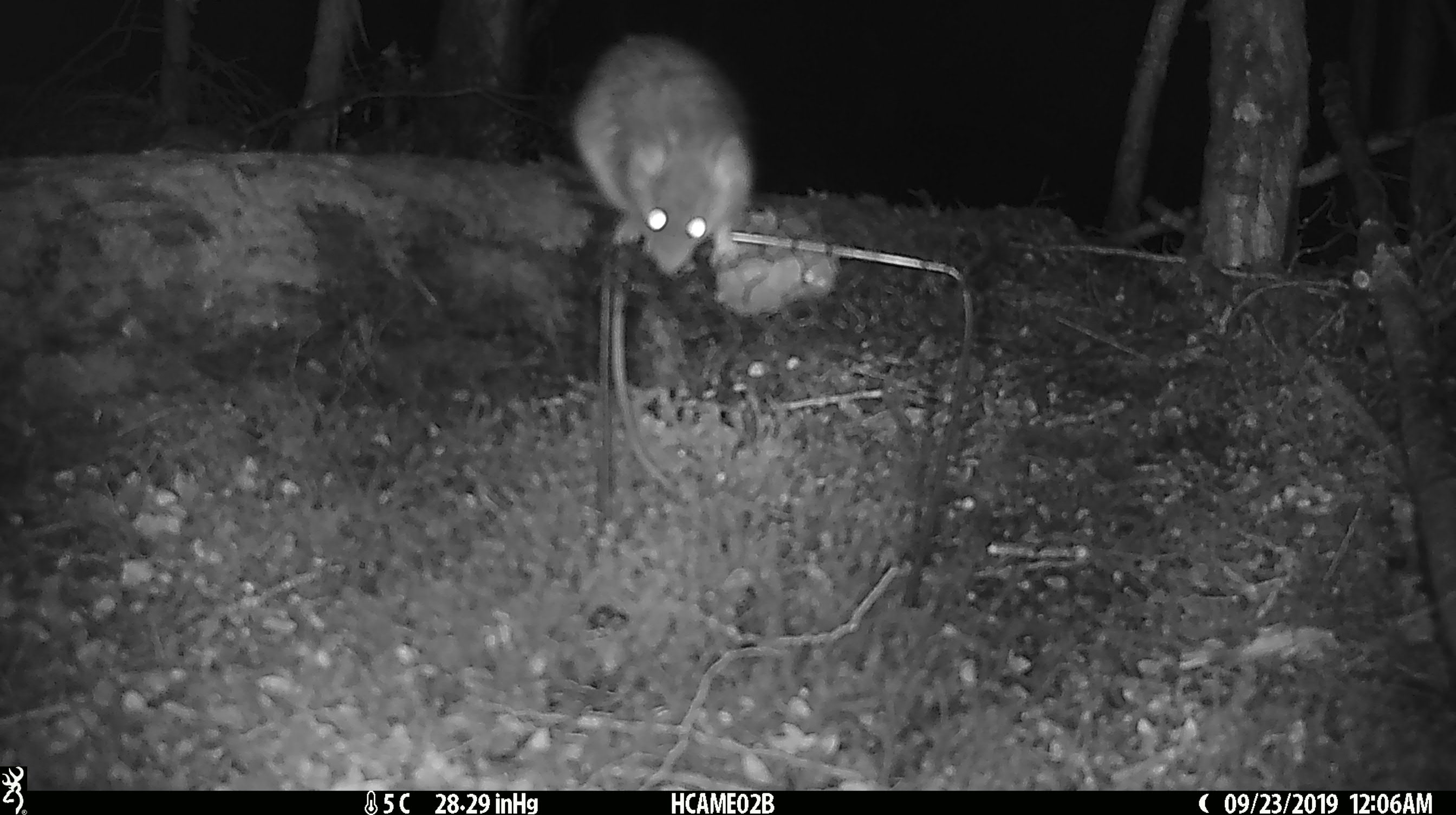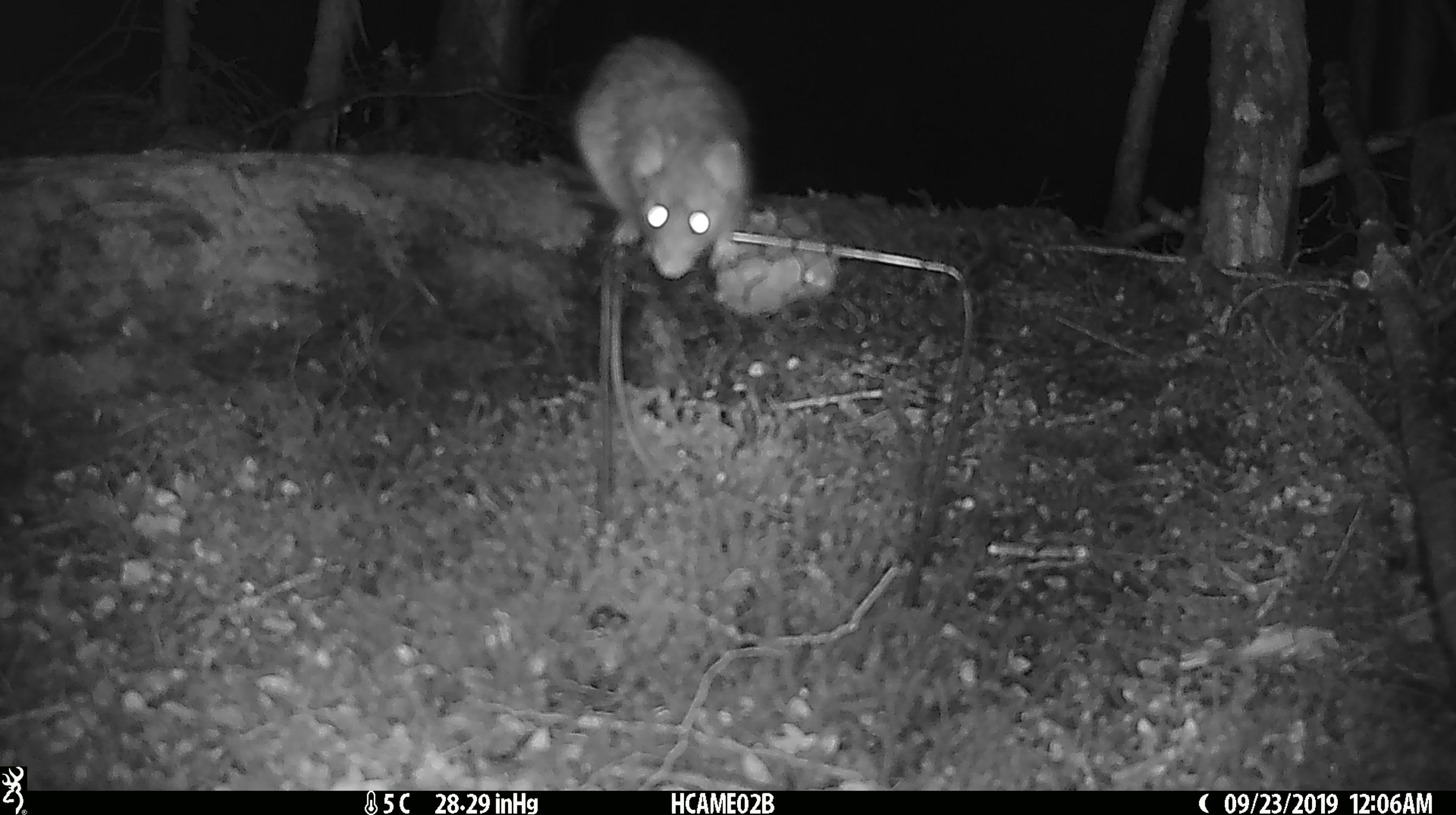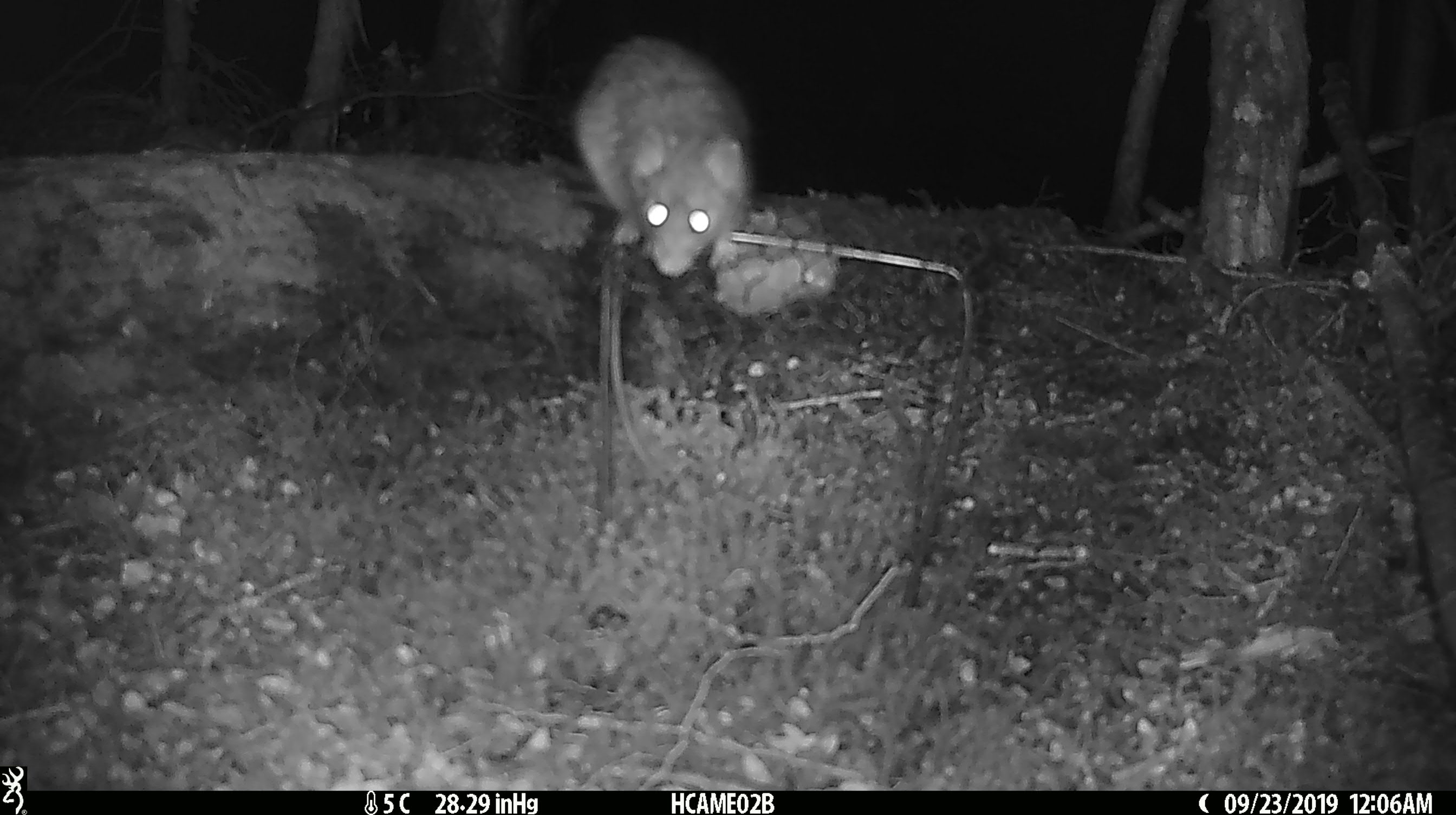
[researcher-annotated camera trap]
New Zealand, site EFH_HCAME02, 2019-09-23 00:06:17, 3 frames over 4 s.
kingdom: Animalia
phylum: Chordata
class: Mammalia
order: Rodentia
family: Muridae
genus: Rattus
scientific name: Rattus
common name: rat